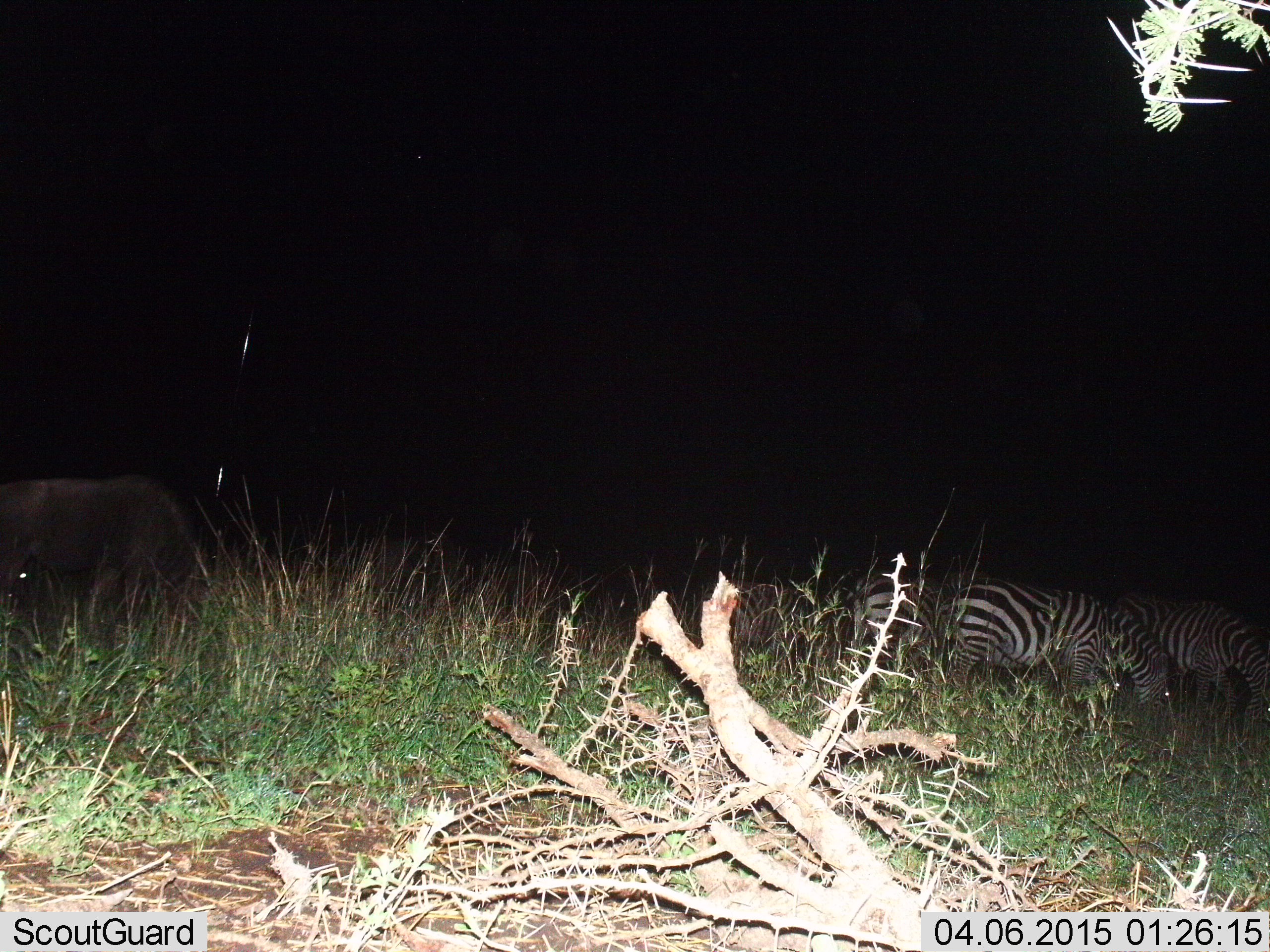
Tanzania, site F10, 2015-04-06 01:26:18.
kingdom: Animalia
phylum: Chordata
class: Mammalia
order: Artiodactyla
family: Bovidae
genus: Connochaetes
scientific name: Connochaetes taurinus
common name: blue wildebeest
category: wildebeest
Wildebeest (blue wildebeest) (Connochaetes taurinus), count 1. Behavior (volunteer vote fractions): standing 50%, resting 0%, moving 0%, interacting 0%. Young present (vote fraction): 0%. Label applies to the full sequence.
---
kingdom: Animalia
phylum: Chordata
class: Mammalia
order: Perissodactyla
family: Equidae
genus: Equus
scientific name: Equus quagga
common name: plains zebra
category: zebra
Zebra (plains zebra) (Equus quagga), count 4. Behavior (volunteer vote fractions): standing 33%, resting 5%, moving 0%, interacting 5%. Young present (vote fraction): 0%. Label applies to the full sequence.